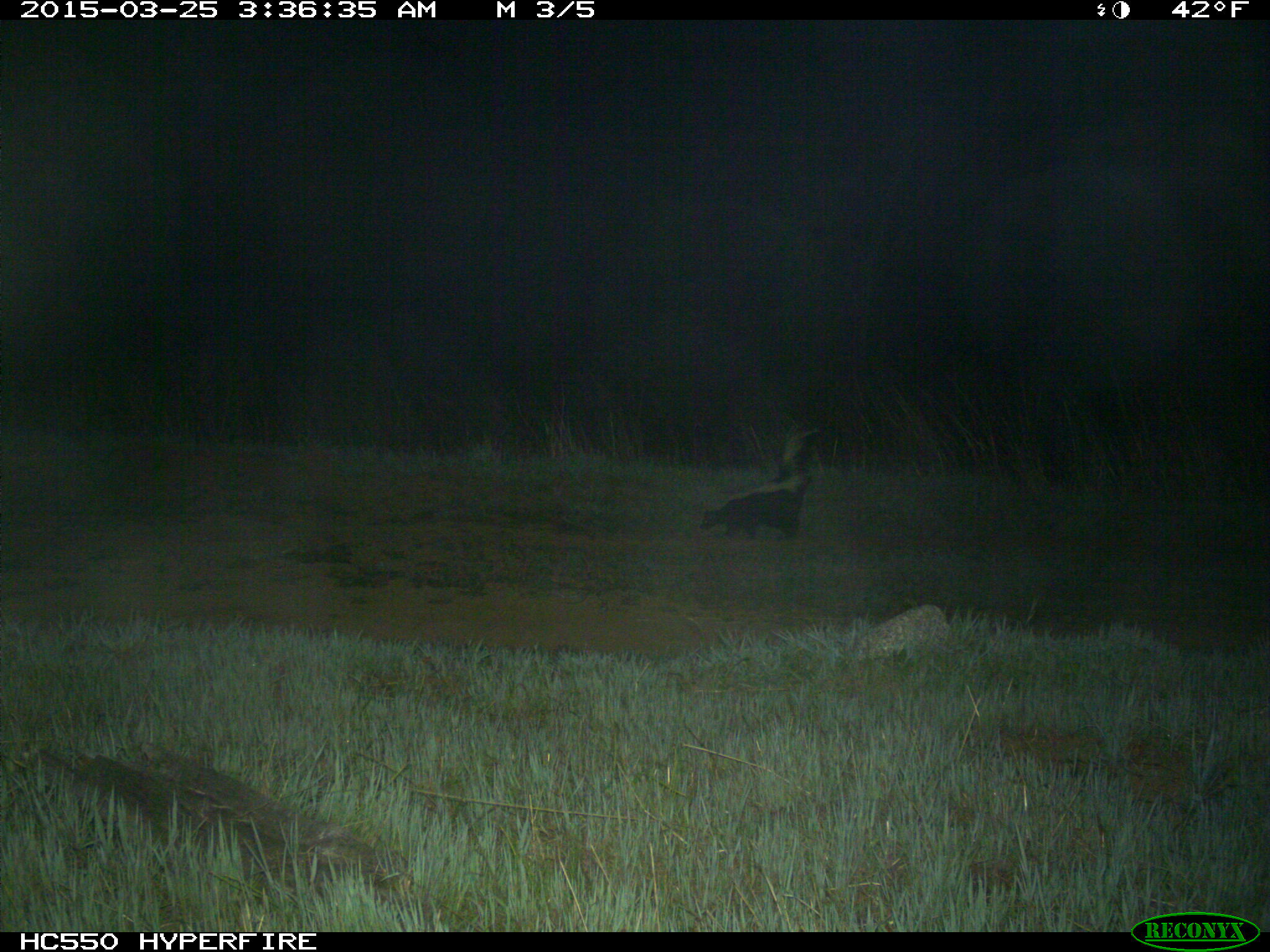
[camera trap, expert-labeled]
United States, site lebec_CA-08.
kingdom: Animalia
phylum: Chordata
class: Mammalia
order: Carnivora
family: Mephitidae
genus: Mephitis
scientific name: Mephitis mephitis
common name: striped skunk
Mephitis mephitis (striped skunk).